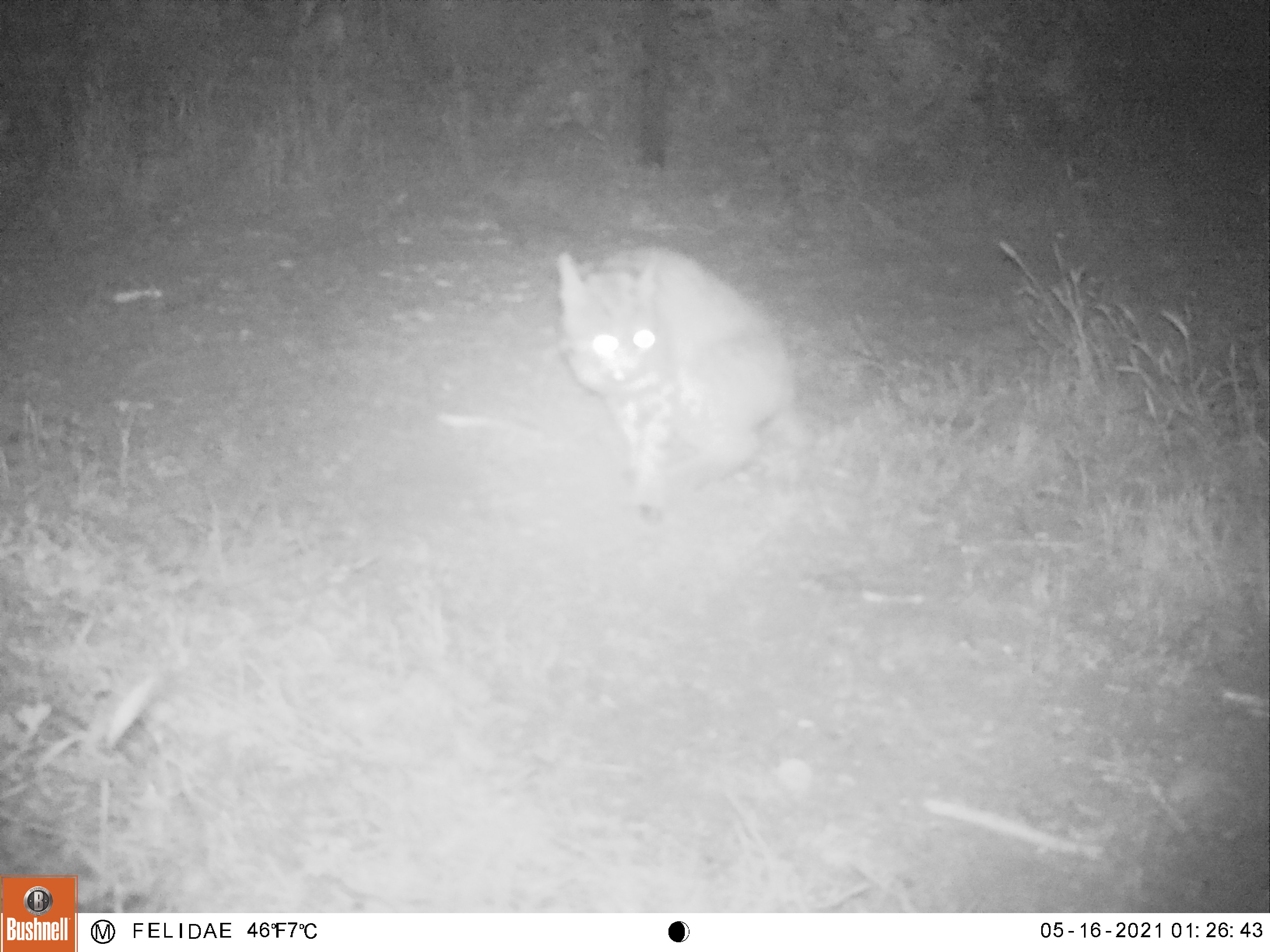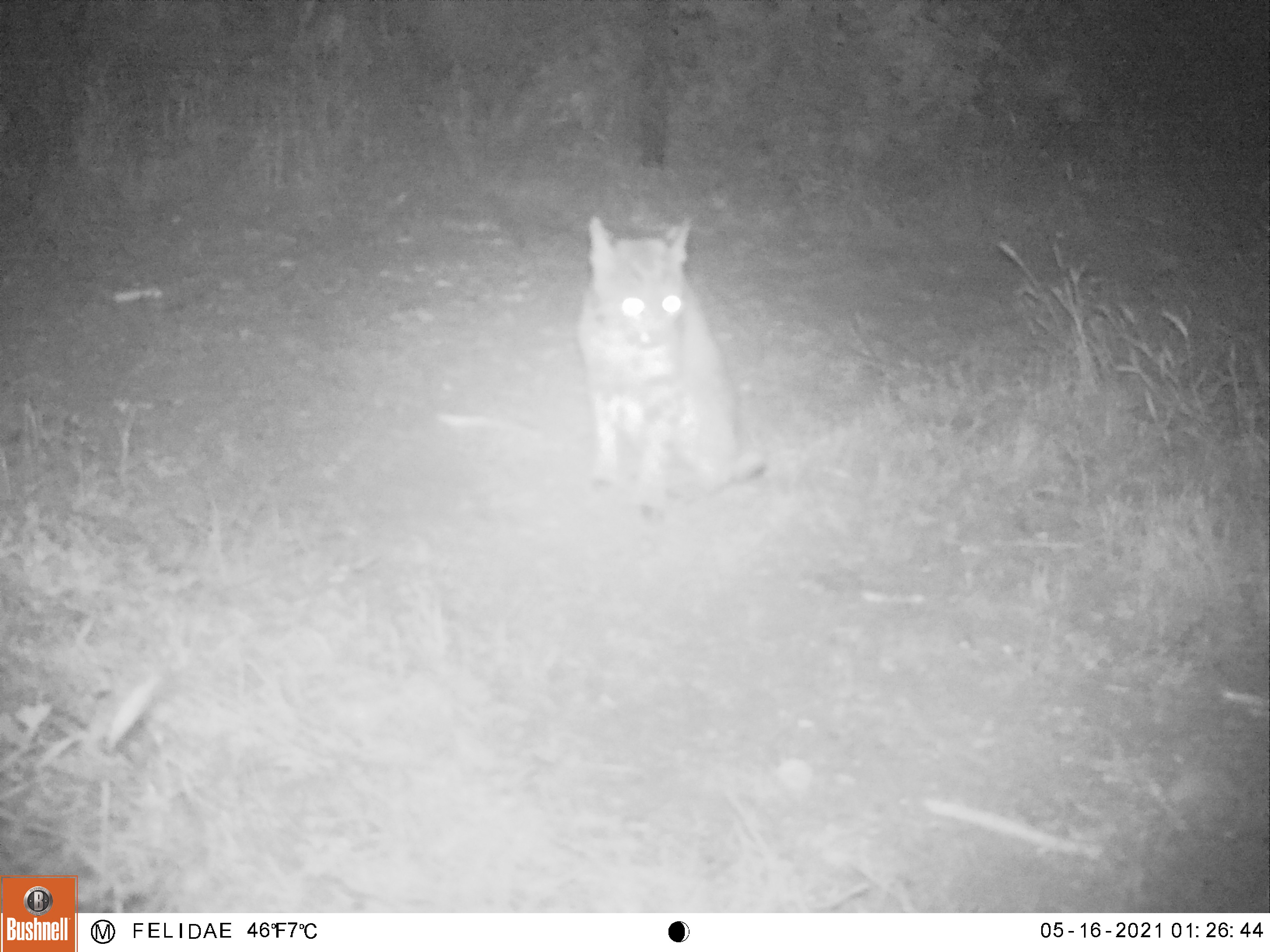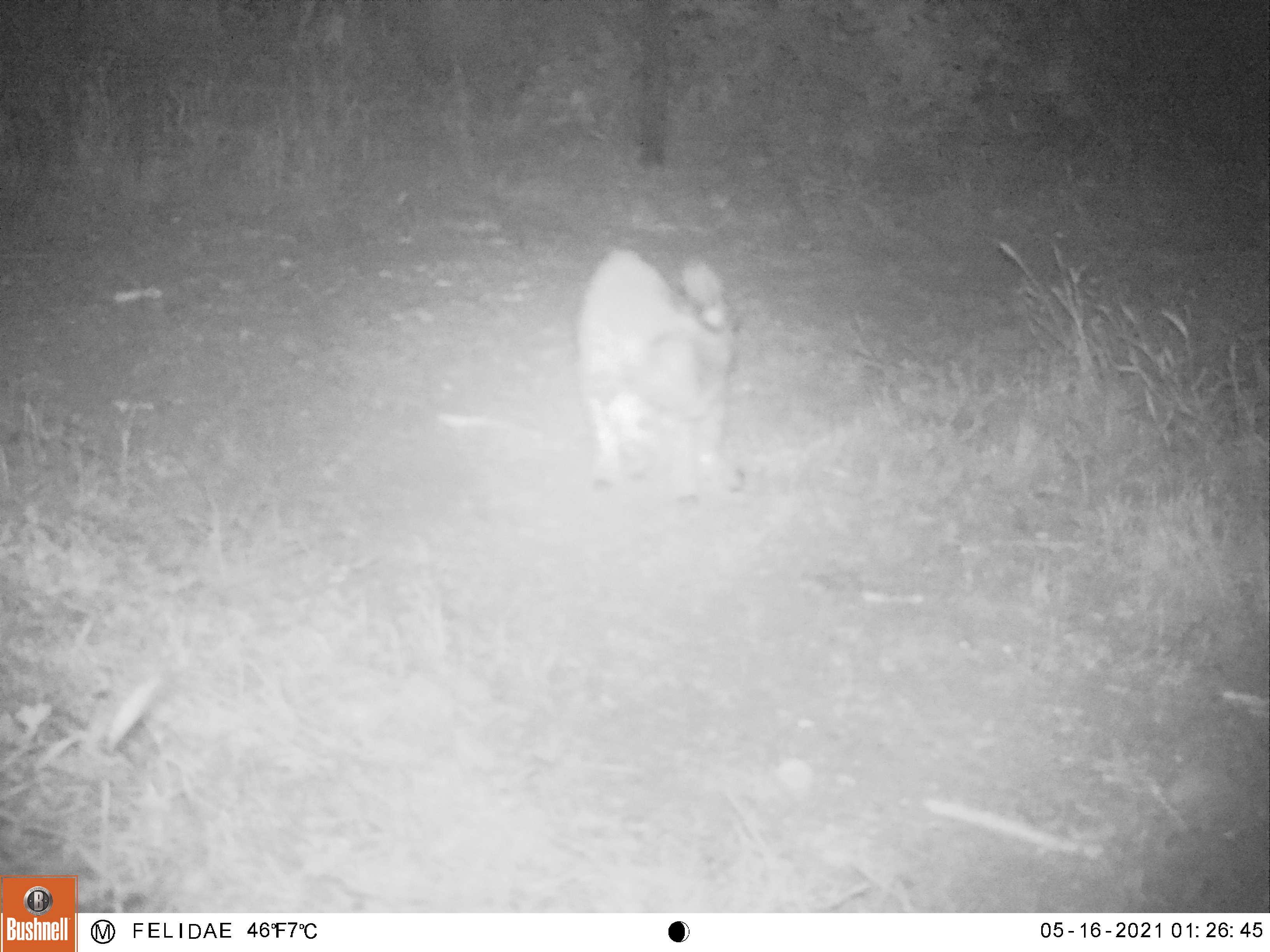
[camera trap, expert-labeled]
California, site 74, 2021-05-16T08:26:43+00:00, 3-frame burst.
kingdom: Animalia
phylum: Chordata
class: Mammalia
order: Carnivora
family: Felidae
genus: Lynx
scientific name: Lynx rufus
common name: bobcat